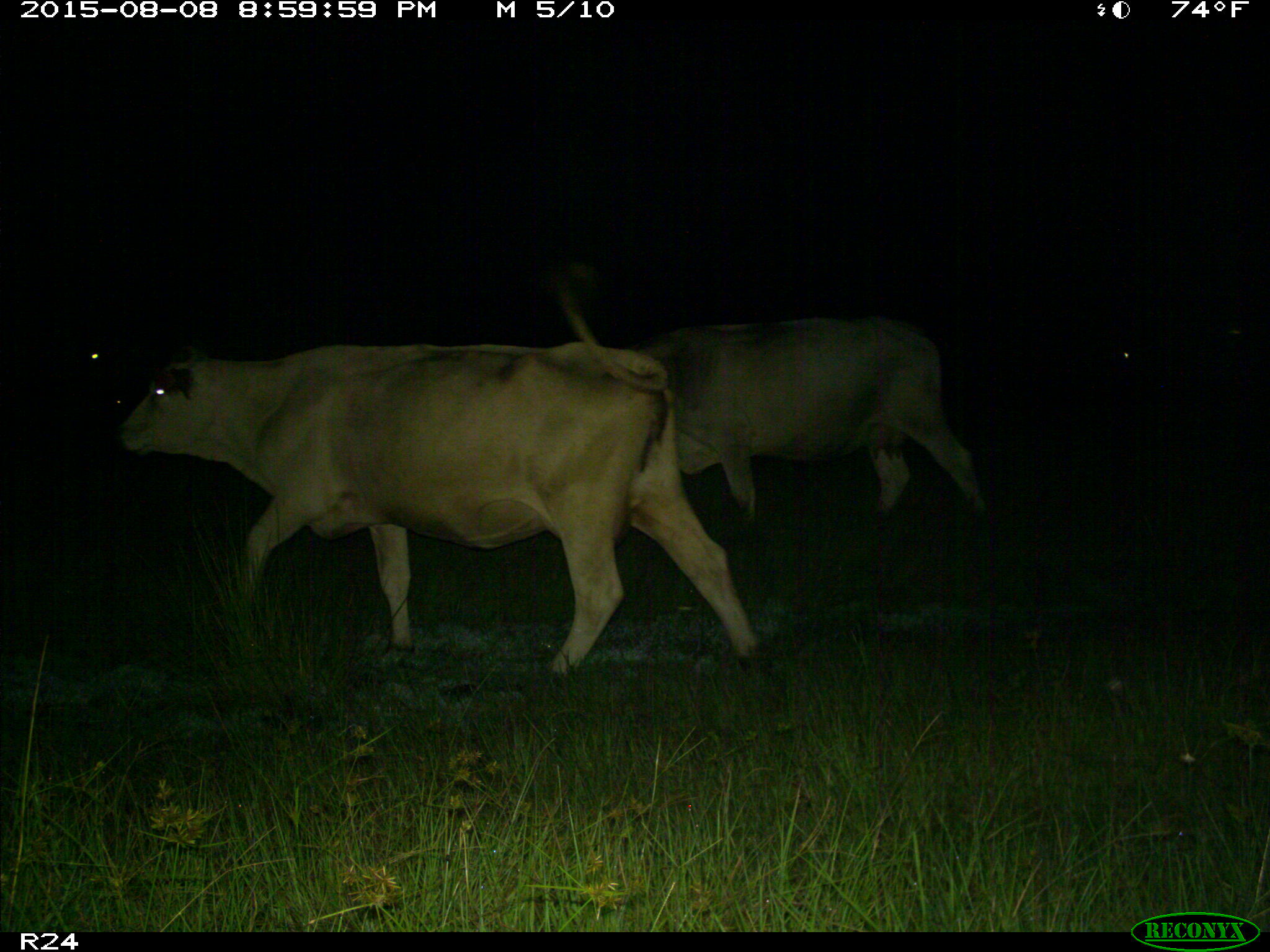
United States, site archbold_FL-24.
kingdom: Animalia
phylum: Chordata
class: Mammalia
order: Artiodactyla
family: Bovidae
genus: Bos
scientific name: Bos taurus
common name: domestic cow